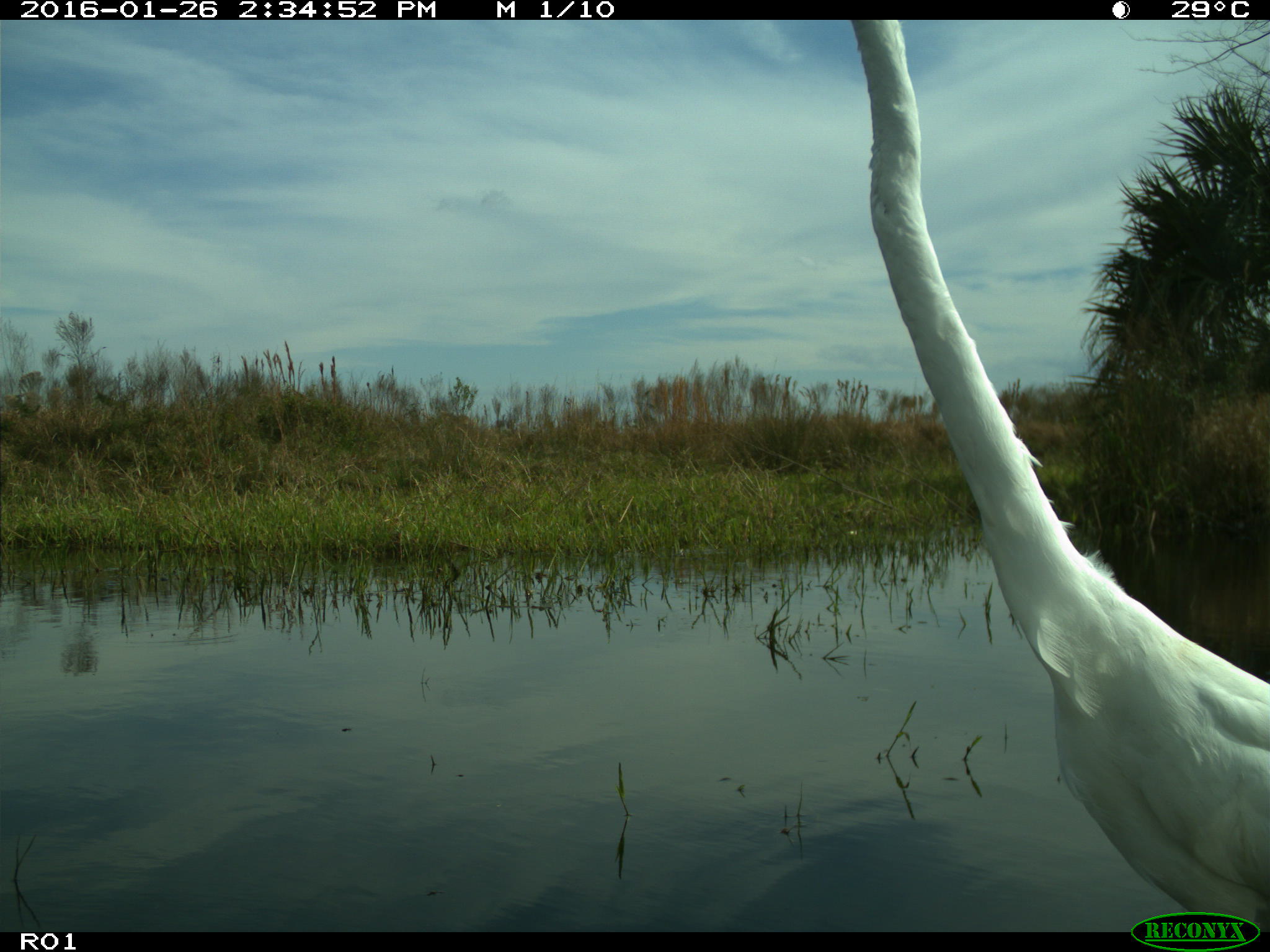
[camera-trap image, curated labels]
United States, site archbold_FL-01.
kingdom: Animalia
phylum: Chordata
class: Aves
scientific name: Aves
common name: birds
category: unidentified bird